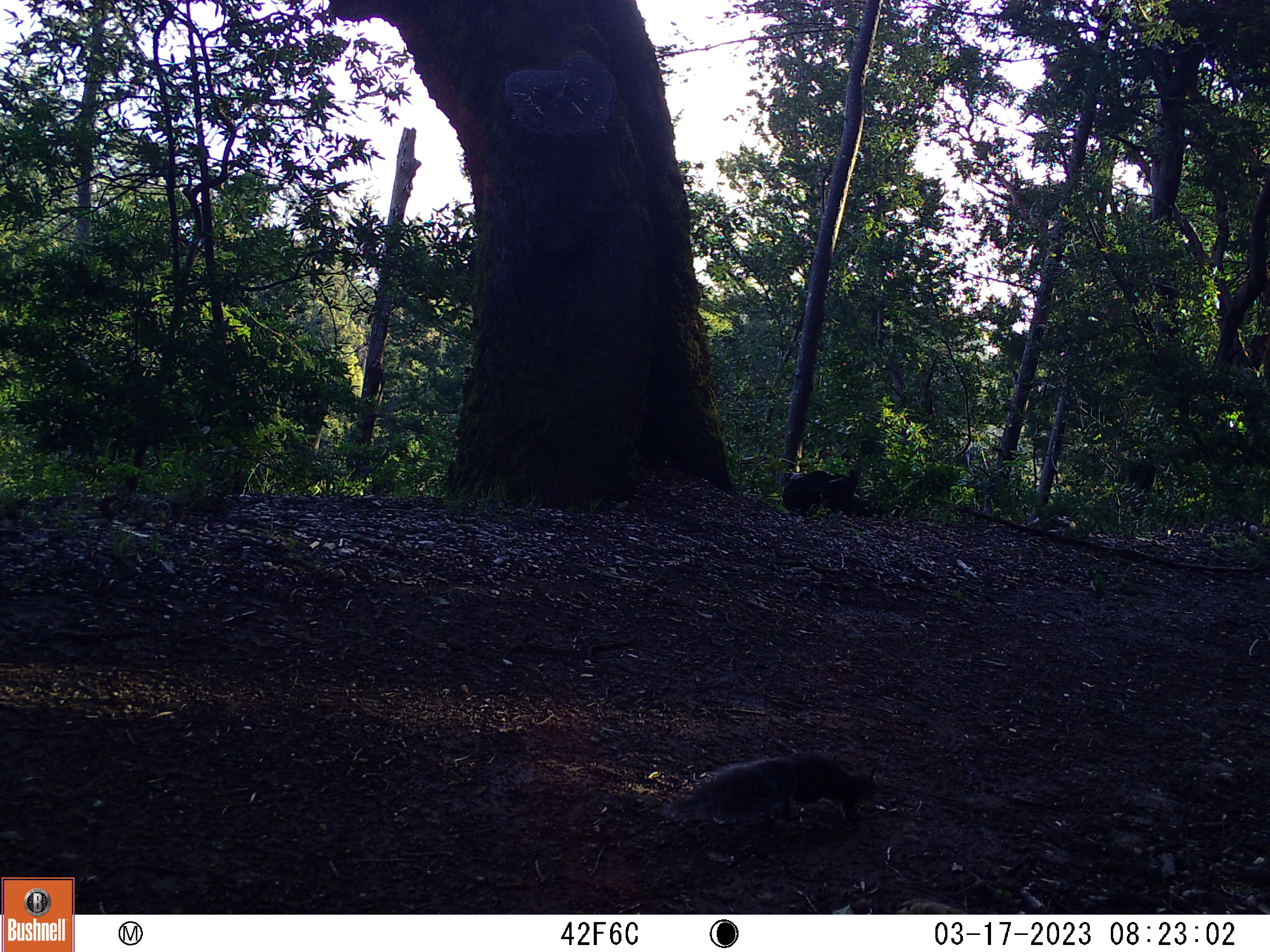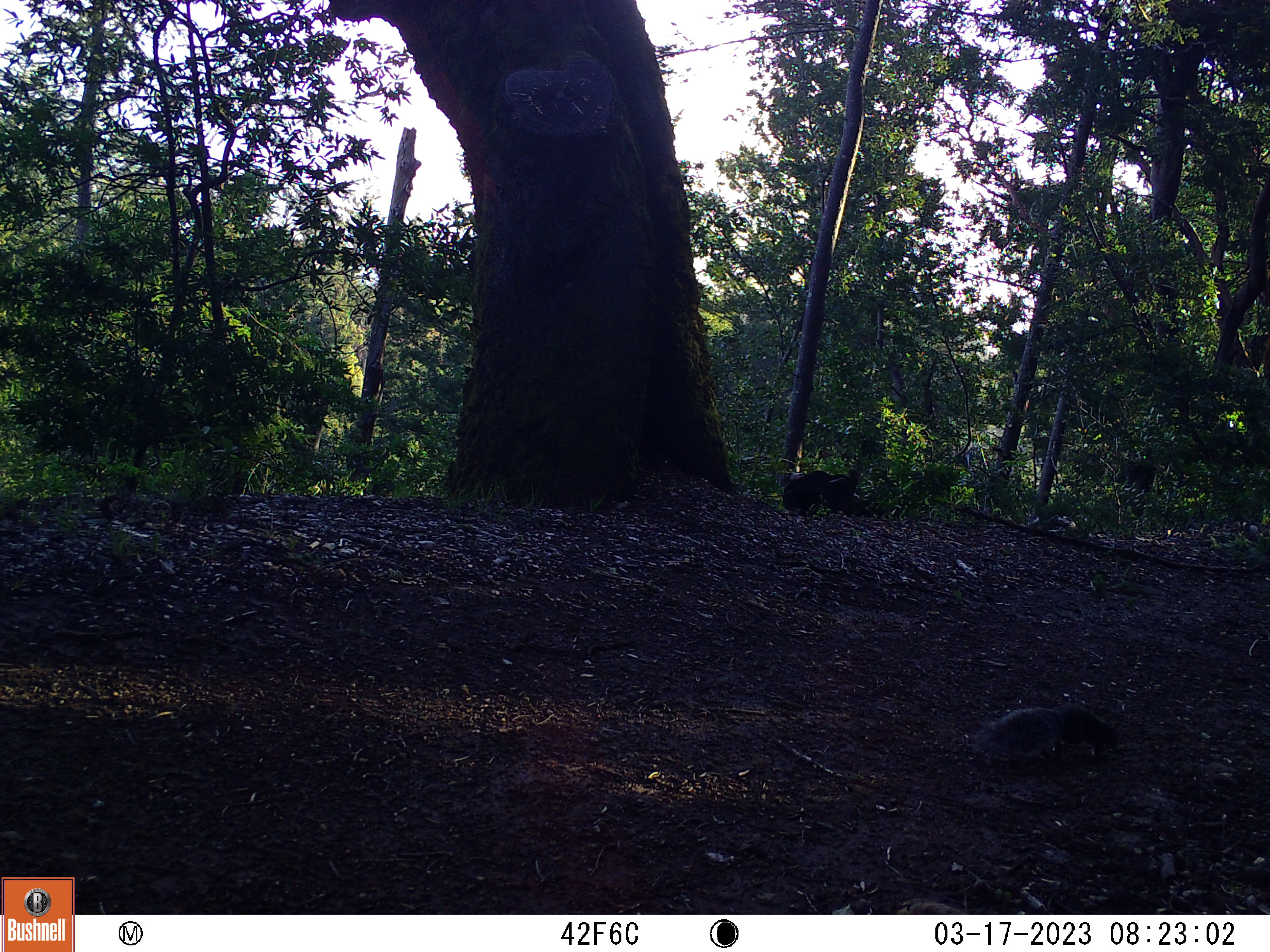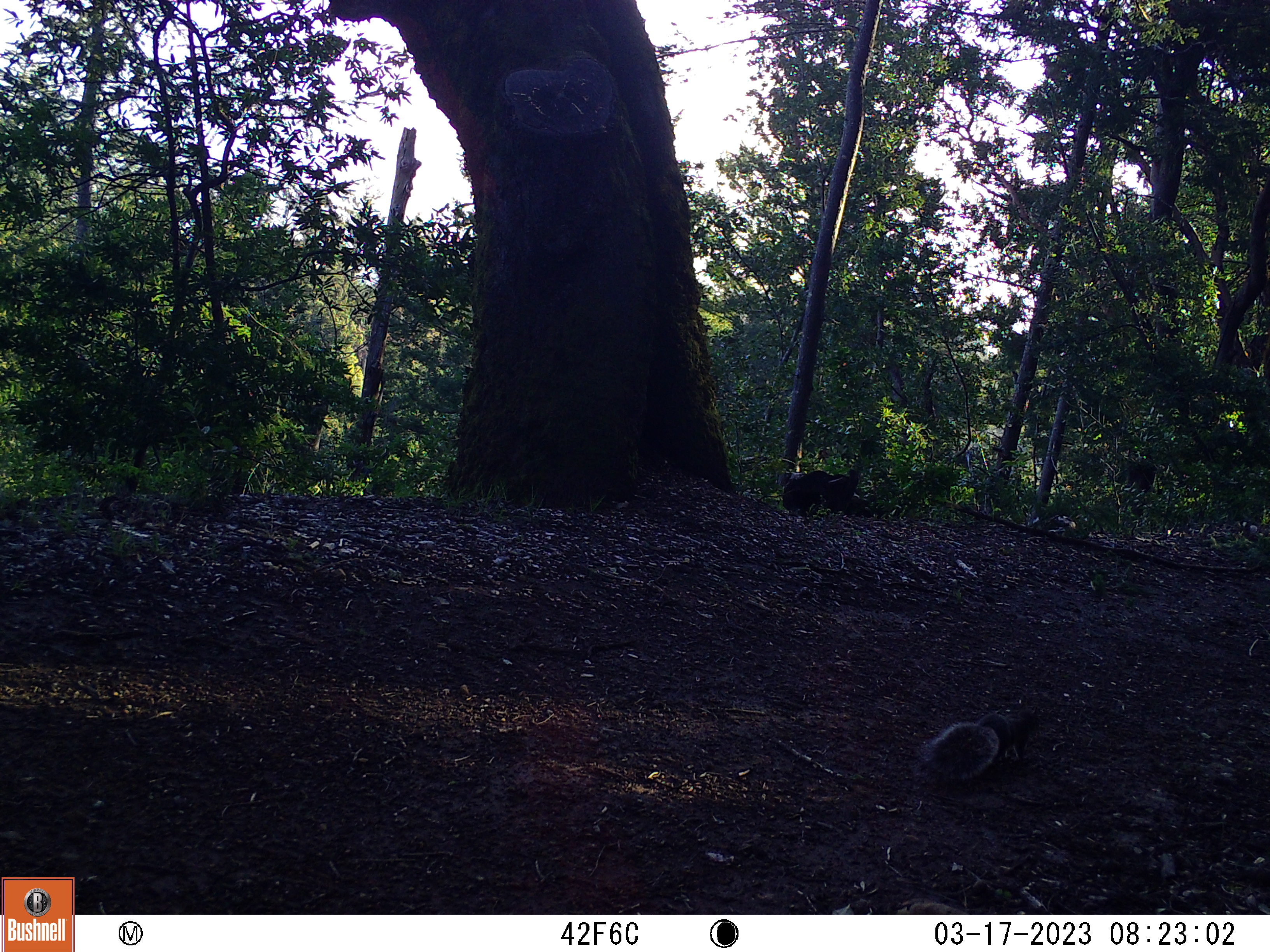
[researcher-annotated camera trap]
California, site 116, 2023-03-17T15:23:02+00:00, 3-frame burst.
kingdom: Animalia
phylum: Chordata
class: Mammalia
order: Rodentia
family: Sciuridae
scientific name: Sciuridae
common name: squirrel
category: unknown squirrel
Unknown squirrel (squirrel) (Sciuridae).